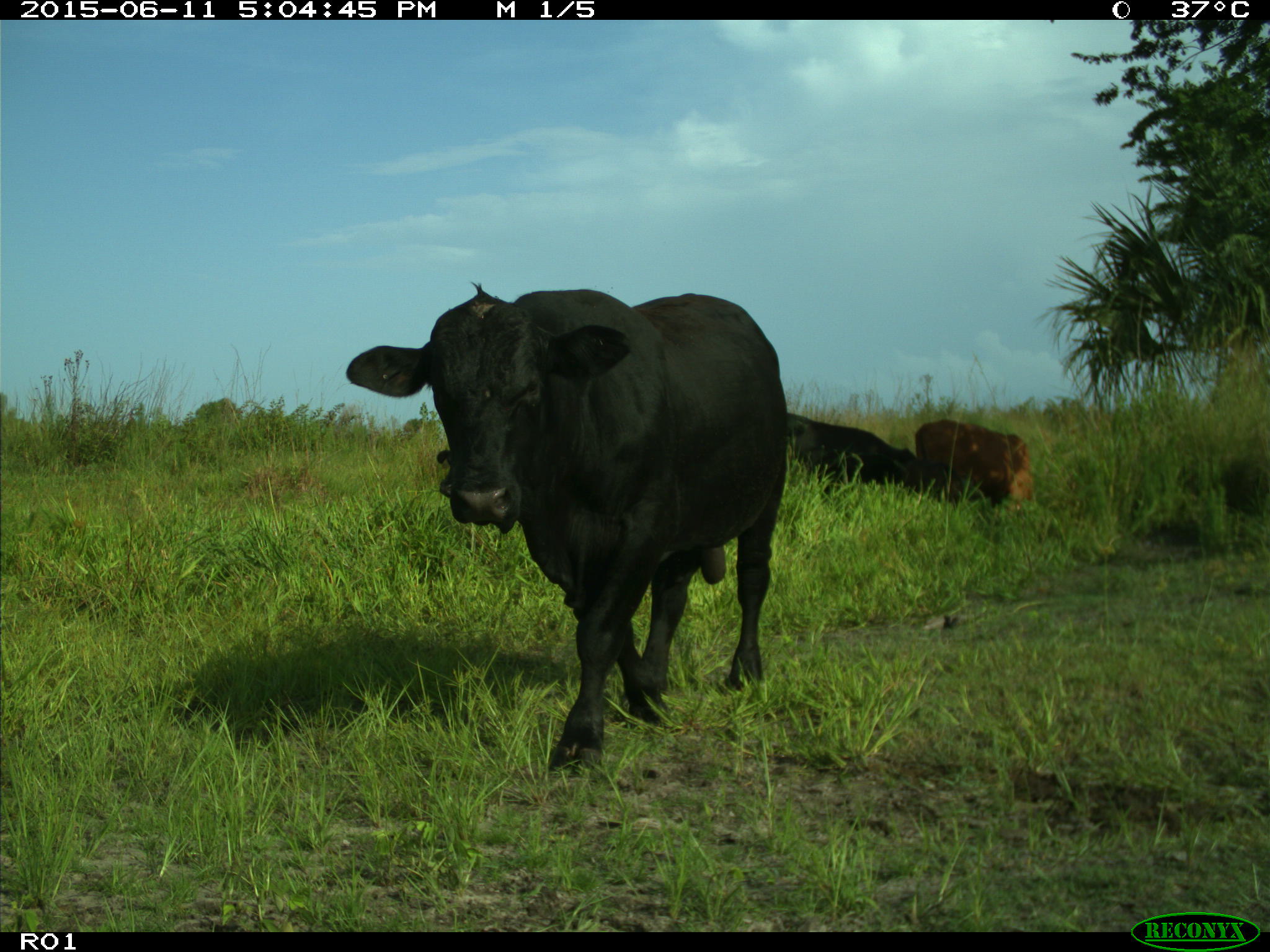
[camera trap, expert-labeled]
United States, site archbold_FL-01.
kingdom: Animalia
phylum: Chordata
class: Mammalia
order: Artiodactyla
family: Bovidae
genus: Bos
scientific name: Bos taurus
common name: domestic cow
Bos taurus (domestic cow).